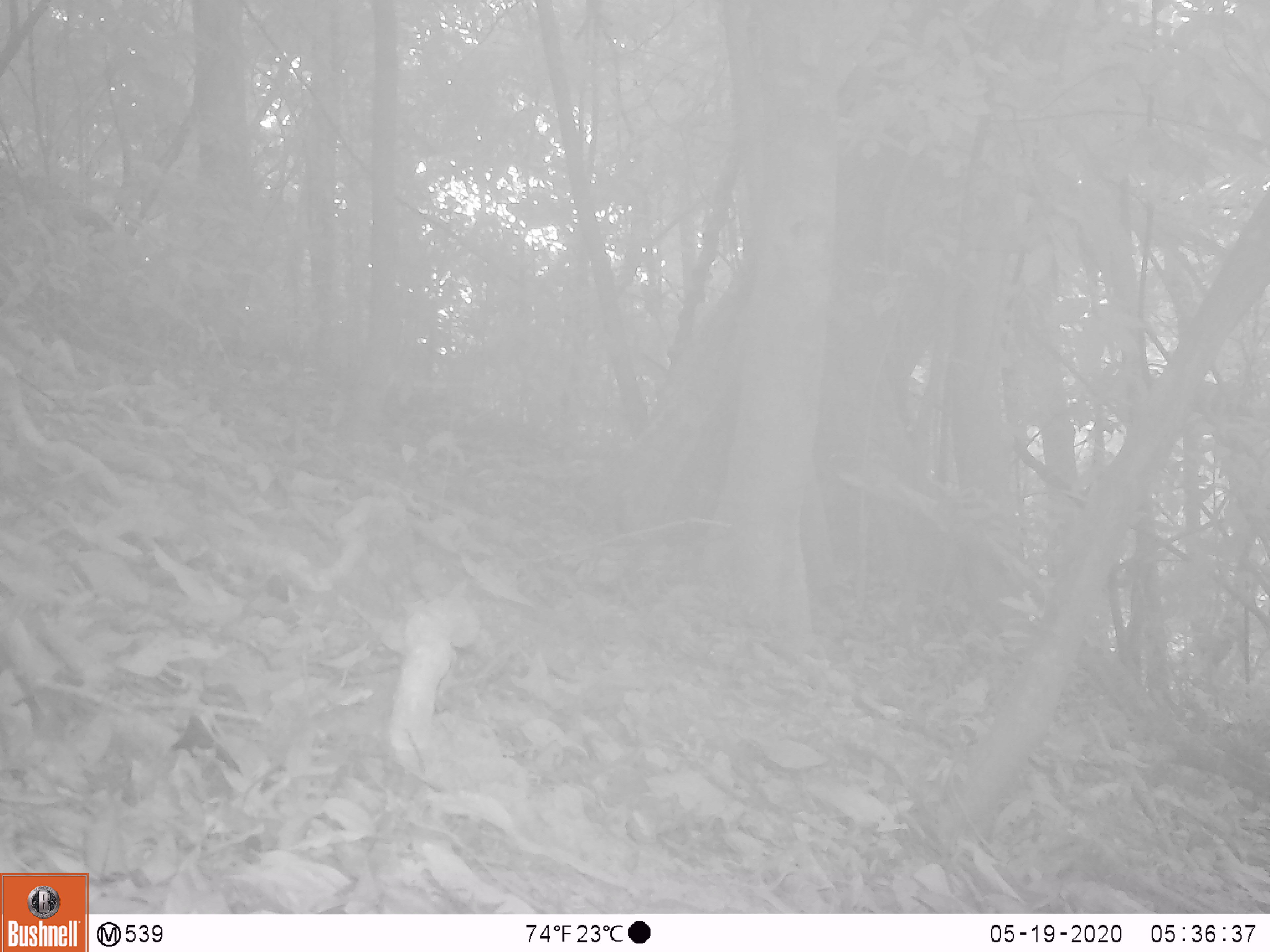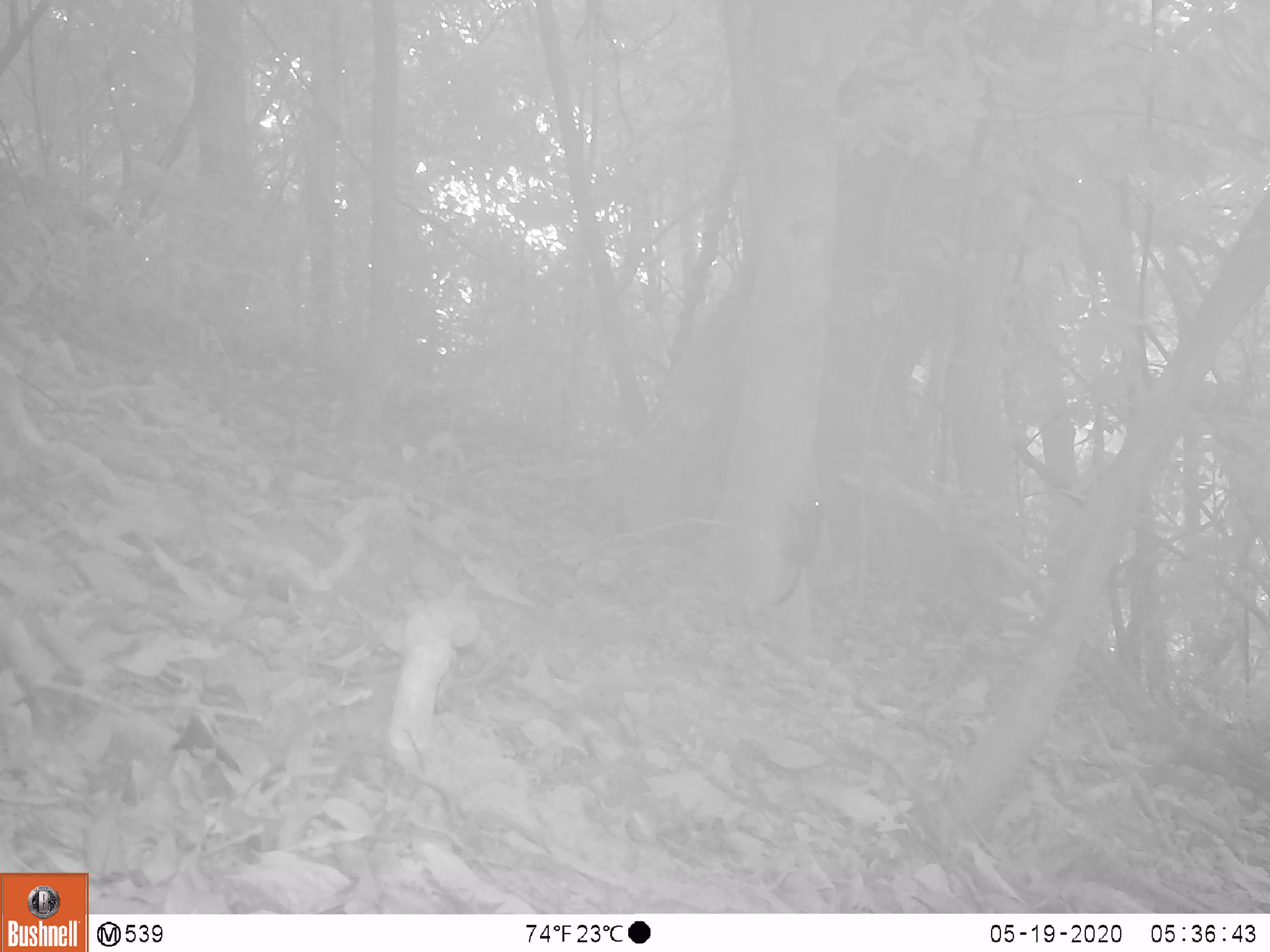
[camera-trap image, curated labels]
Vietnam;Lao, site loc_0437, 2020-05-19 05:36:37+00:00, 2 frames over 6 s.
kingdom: Animalia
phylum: Chordata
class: Mammalia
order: Rodentia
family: Muridae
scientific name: Muridae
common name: old-world mice and rats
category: unidentified murid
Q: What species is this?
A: Unidentified murid (old-world mice and rats) (Muridae).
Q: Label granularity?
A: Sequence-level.